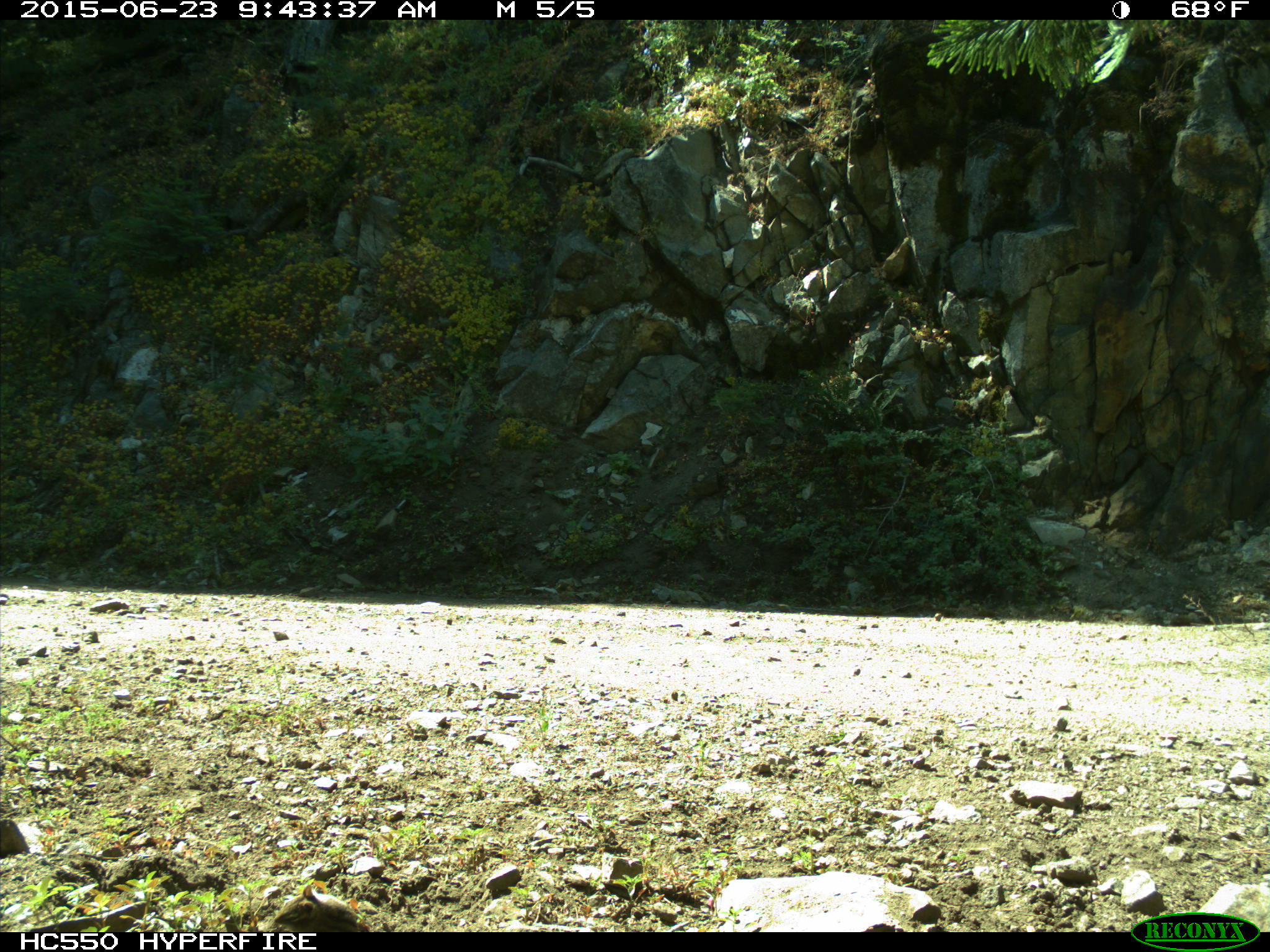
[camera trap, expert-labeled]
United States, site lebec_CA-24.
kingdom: Animalia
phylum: Chordata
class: Mammalia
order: Rodentia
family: Sciuridae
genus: Tamias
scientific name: Tamias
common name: chipmunk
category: unidentified chipmunk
Unidentified chipmunk (chipmunk) (Tamias).